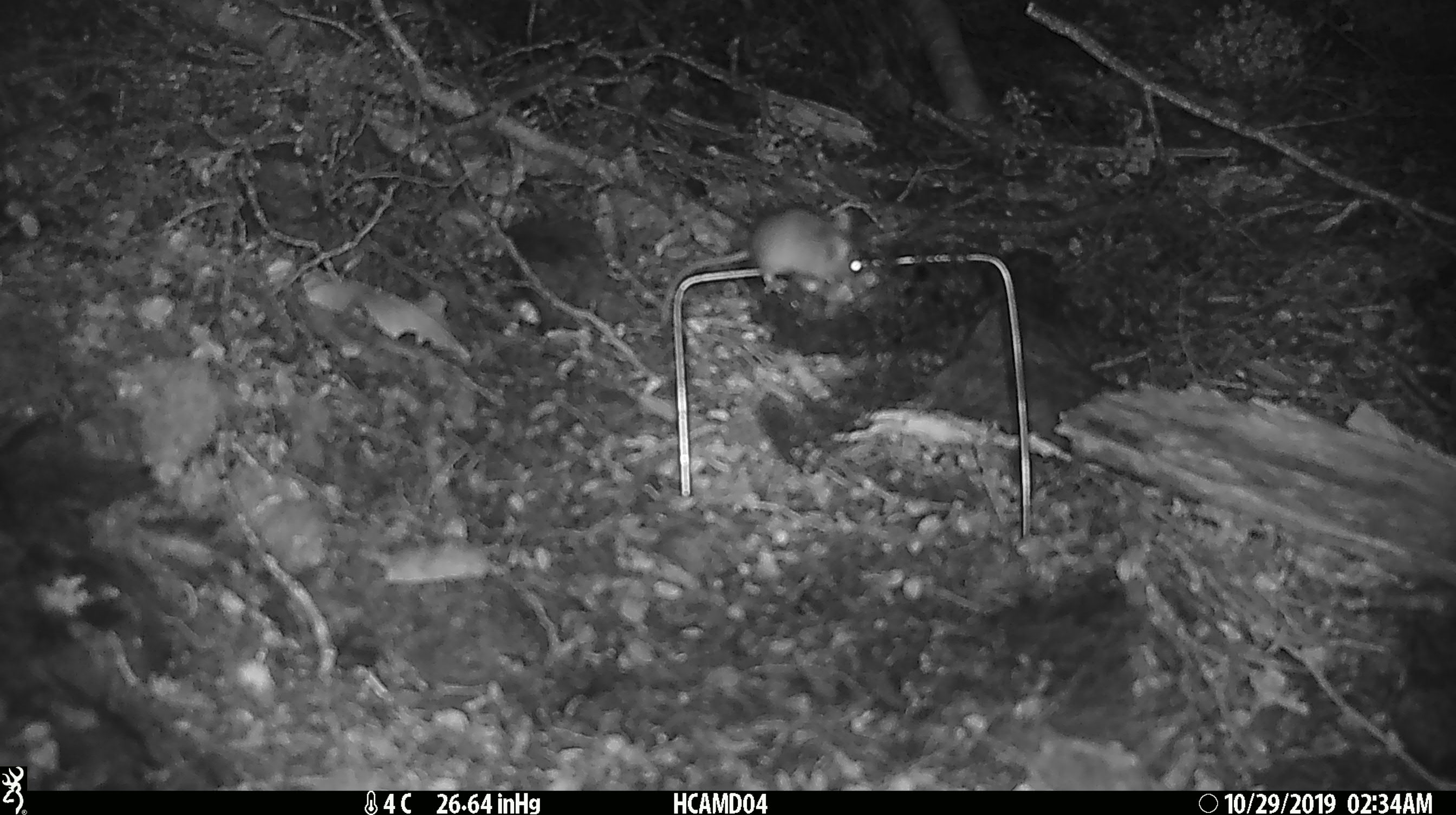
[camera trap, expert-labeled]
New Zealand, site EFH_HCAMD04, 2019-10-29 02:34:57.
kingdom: Animalia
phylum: Chordata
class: Mammalia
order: Rodentia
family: Muridae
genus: Mus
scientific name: Mus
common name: mouse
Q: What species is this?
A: Mouse (Mus).